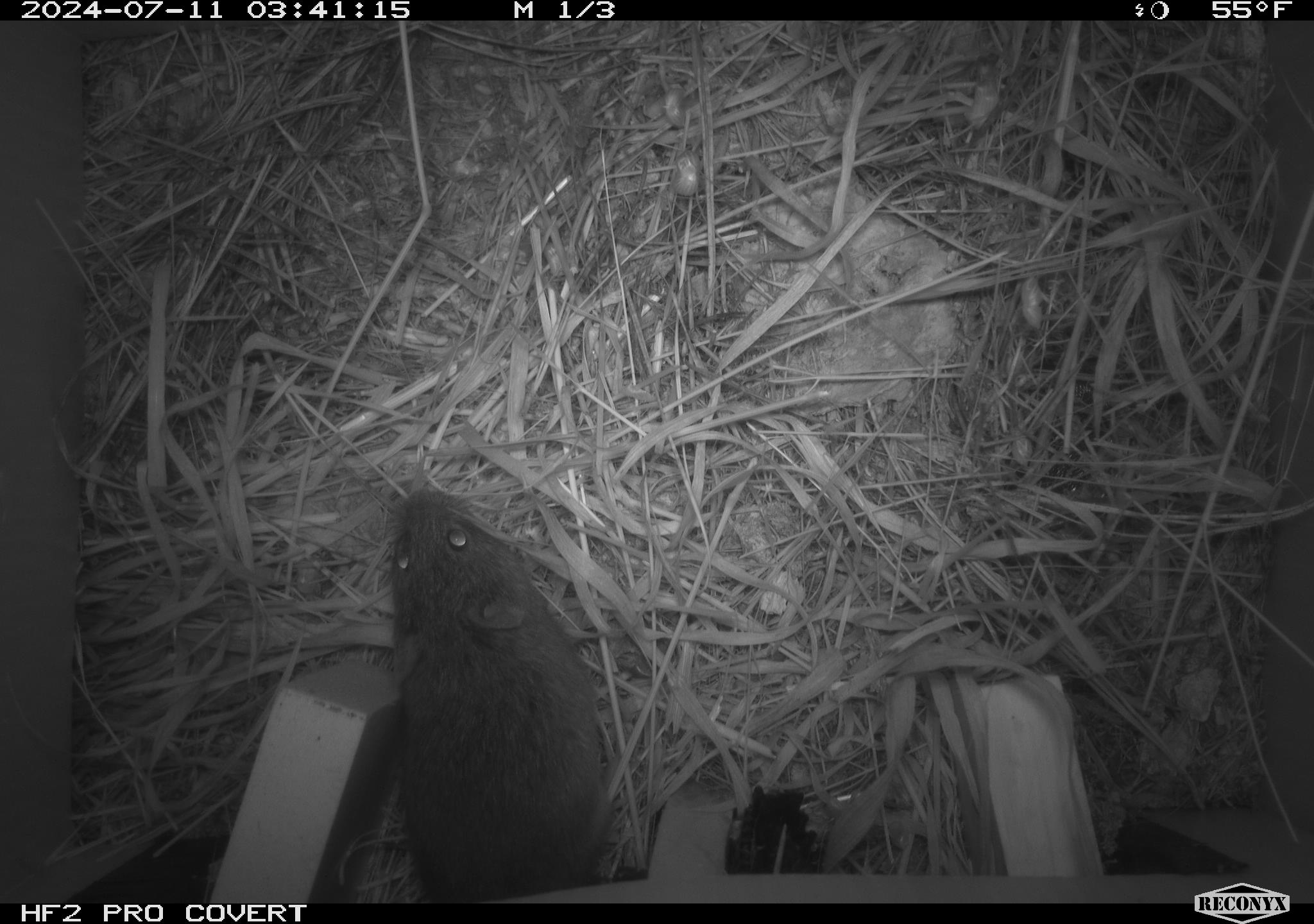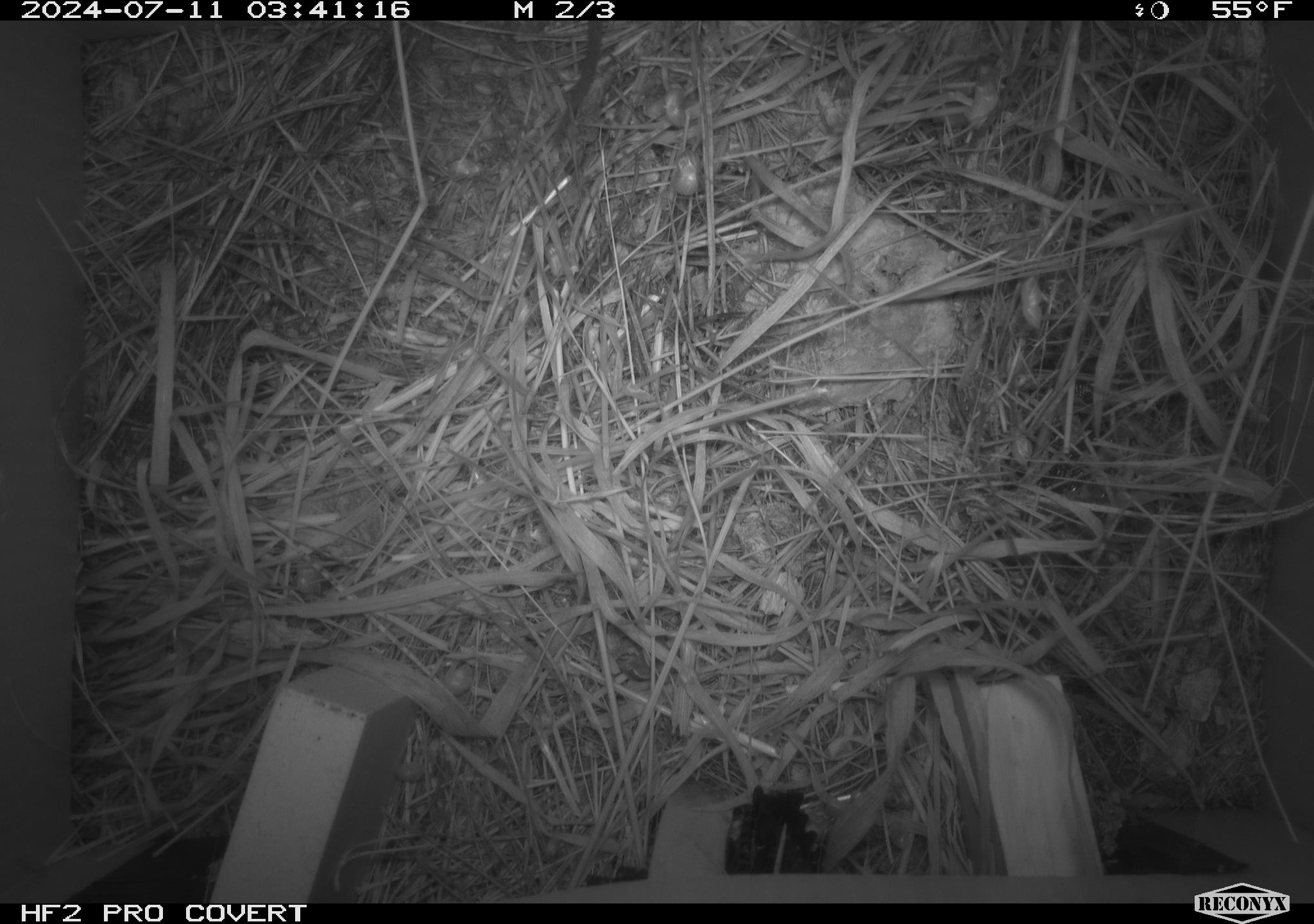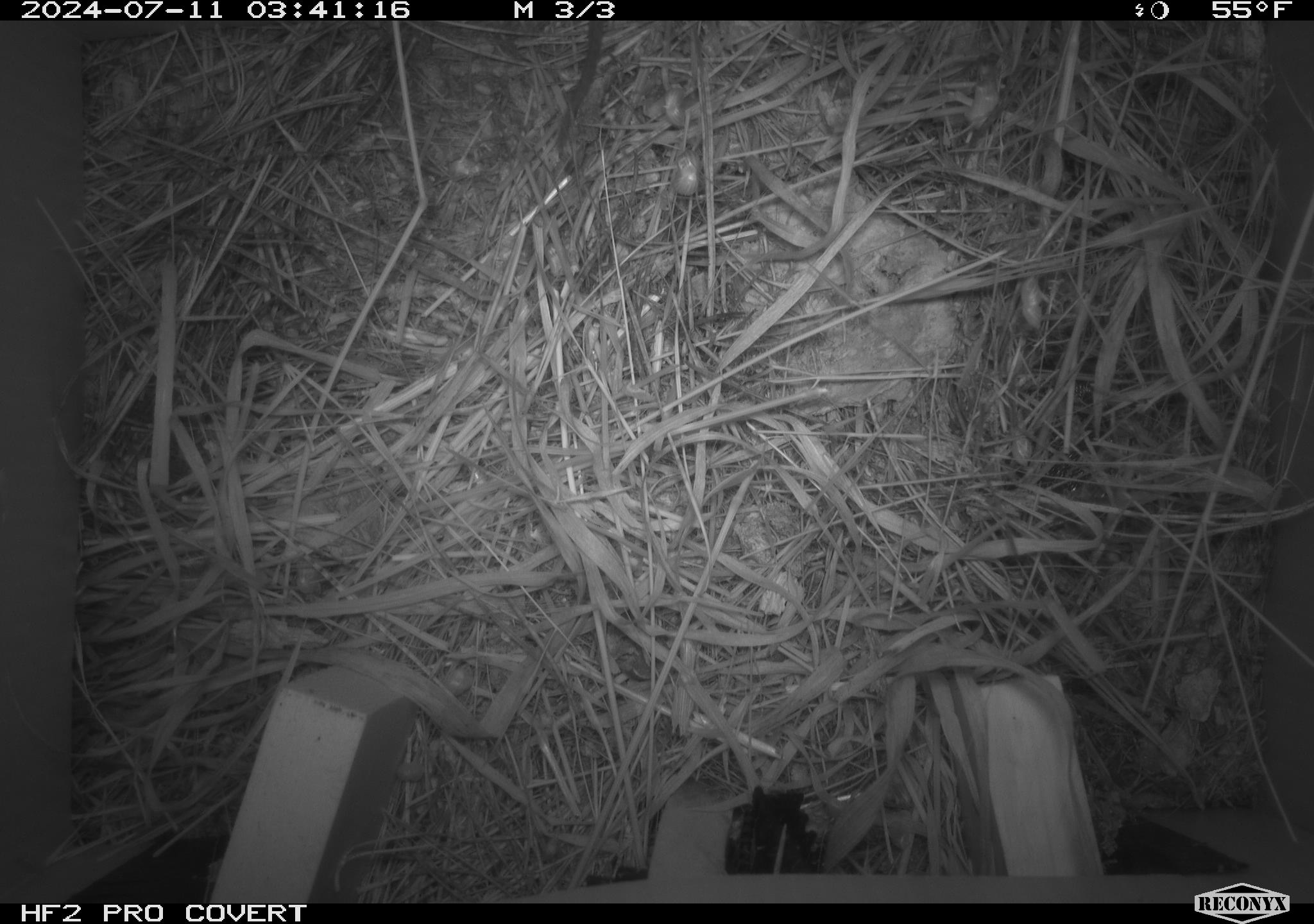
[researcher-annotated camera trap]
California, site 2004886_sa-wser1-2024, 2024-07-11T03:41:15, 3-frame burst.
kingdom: Animalia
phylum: Chordata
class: Mammalia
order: Rodentia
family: Cricetidae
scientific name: Arvicolinae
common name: voles, lemmings, and muskrats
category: arvicolinae subfamily